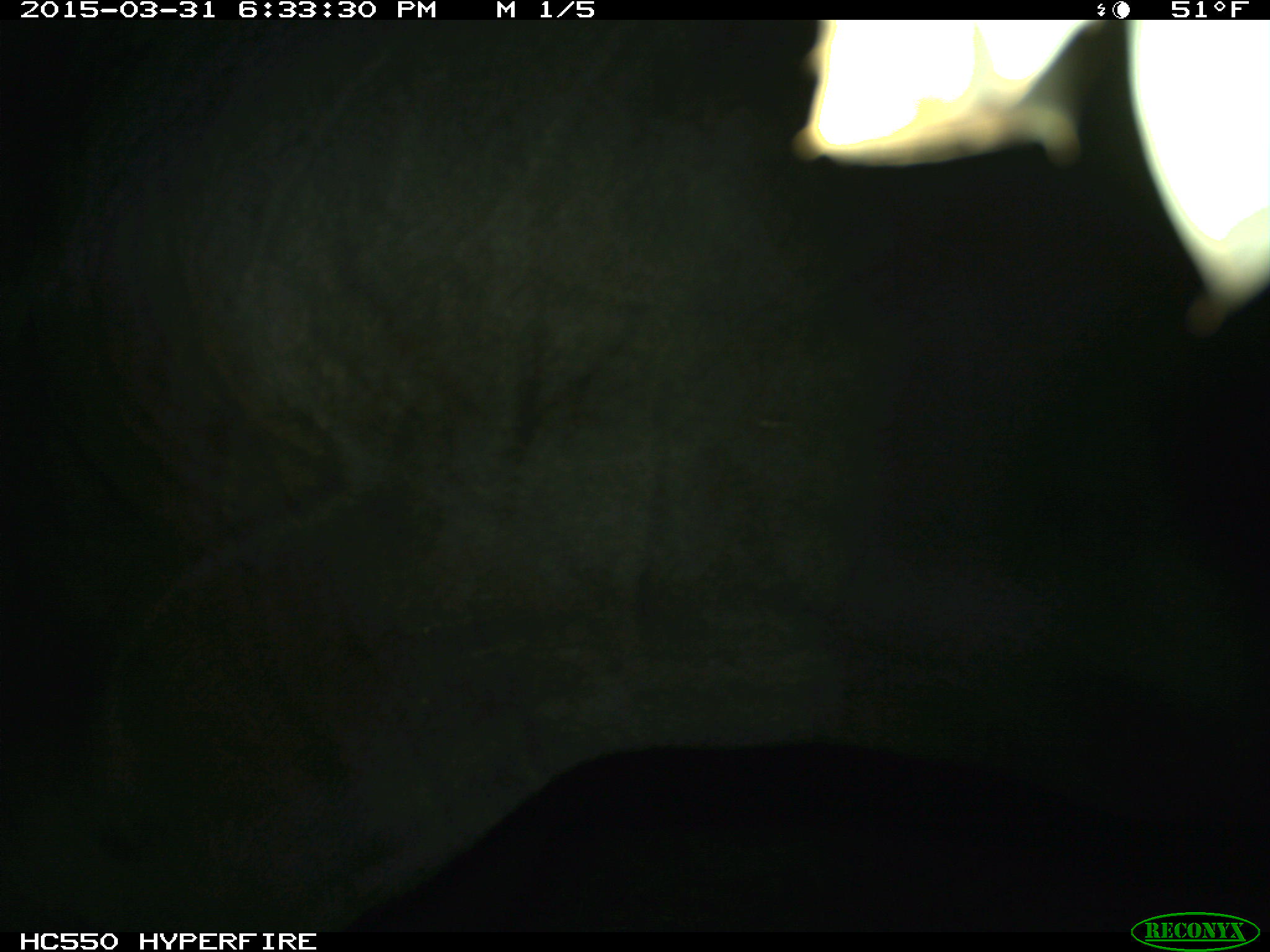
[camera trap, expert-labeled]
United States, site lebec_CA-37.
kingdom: Animalia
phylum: Chordata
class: Mammalia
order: Artiodactyla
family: Bovidae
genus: Bos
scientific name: Bos taurus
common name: domestic cow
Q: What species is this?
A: Bos taurus (domestic cow).